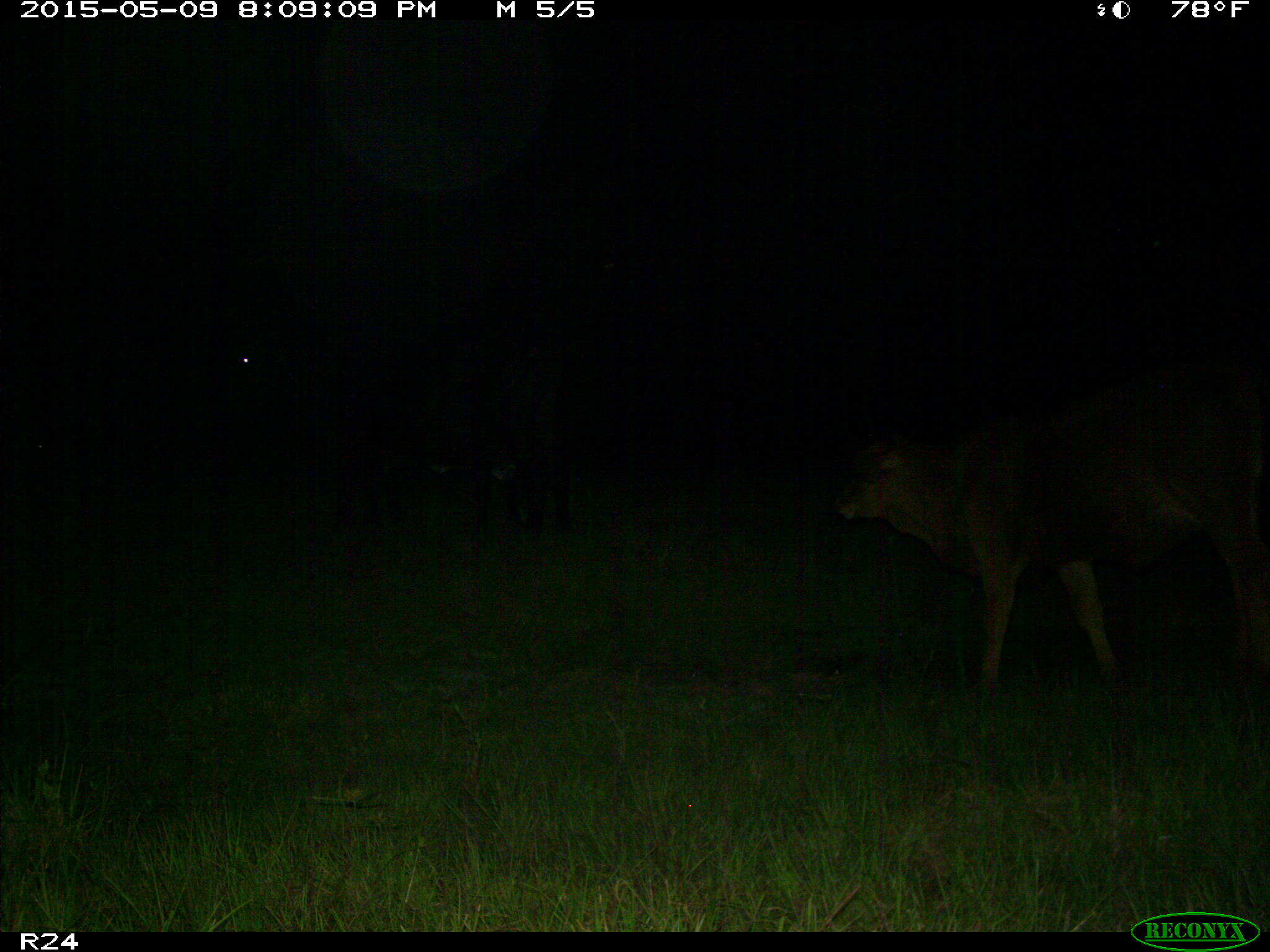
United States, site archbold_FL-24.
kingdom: Animalia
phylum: Chordata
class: Mammalia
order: Artiodactyla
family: Bovidae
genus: Bos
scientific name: Bos taurus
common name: domestic cow